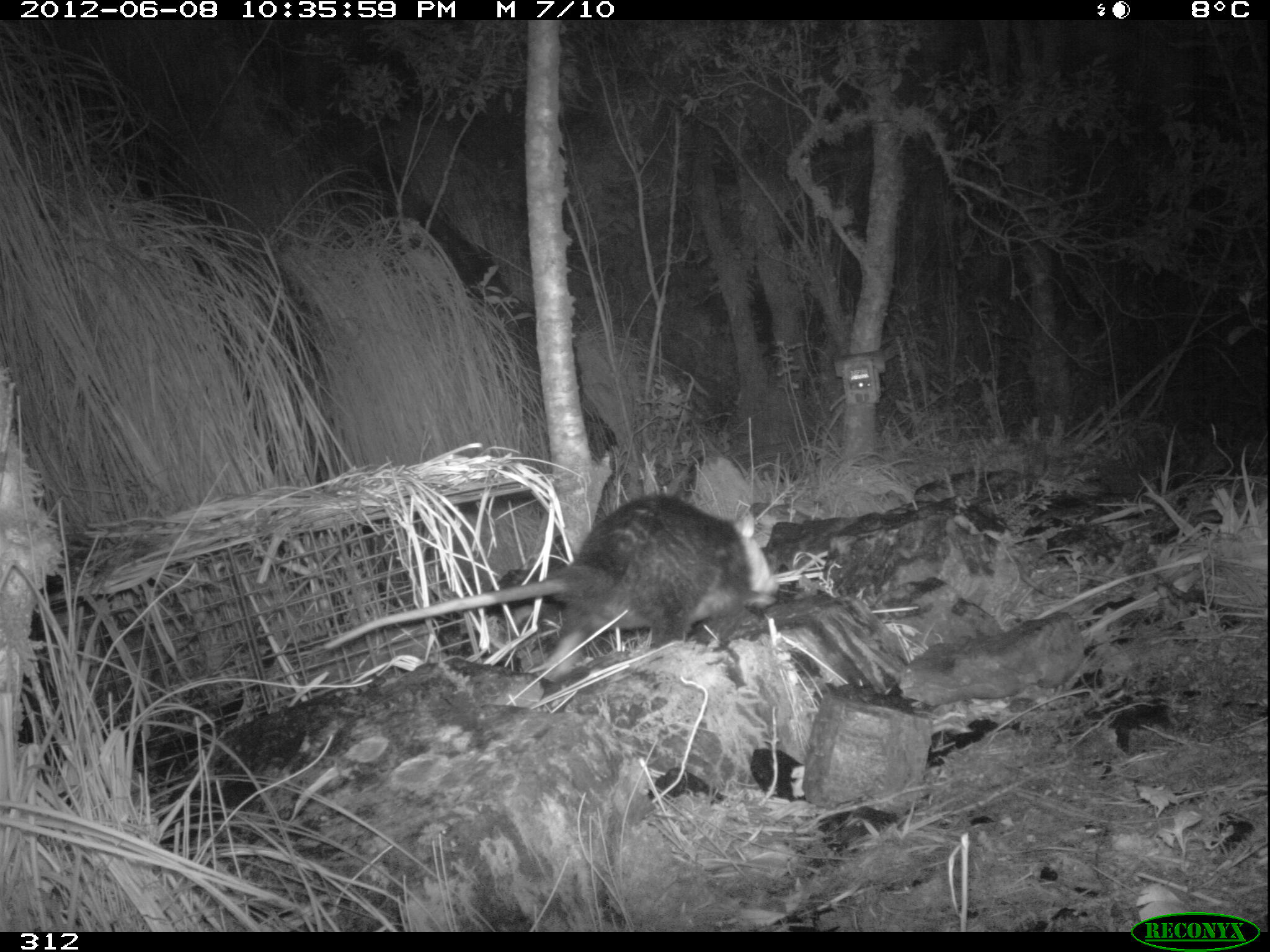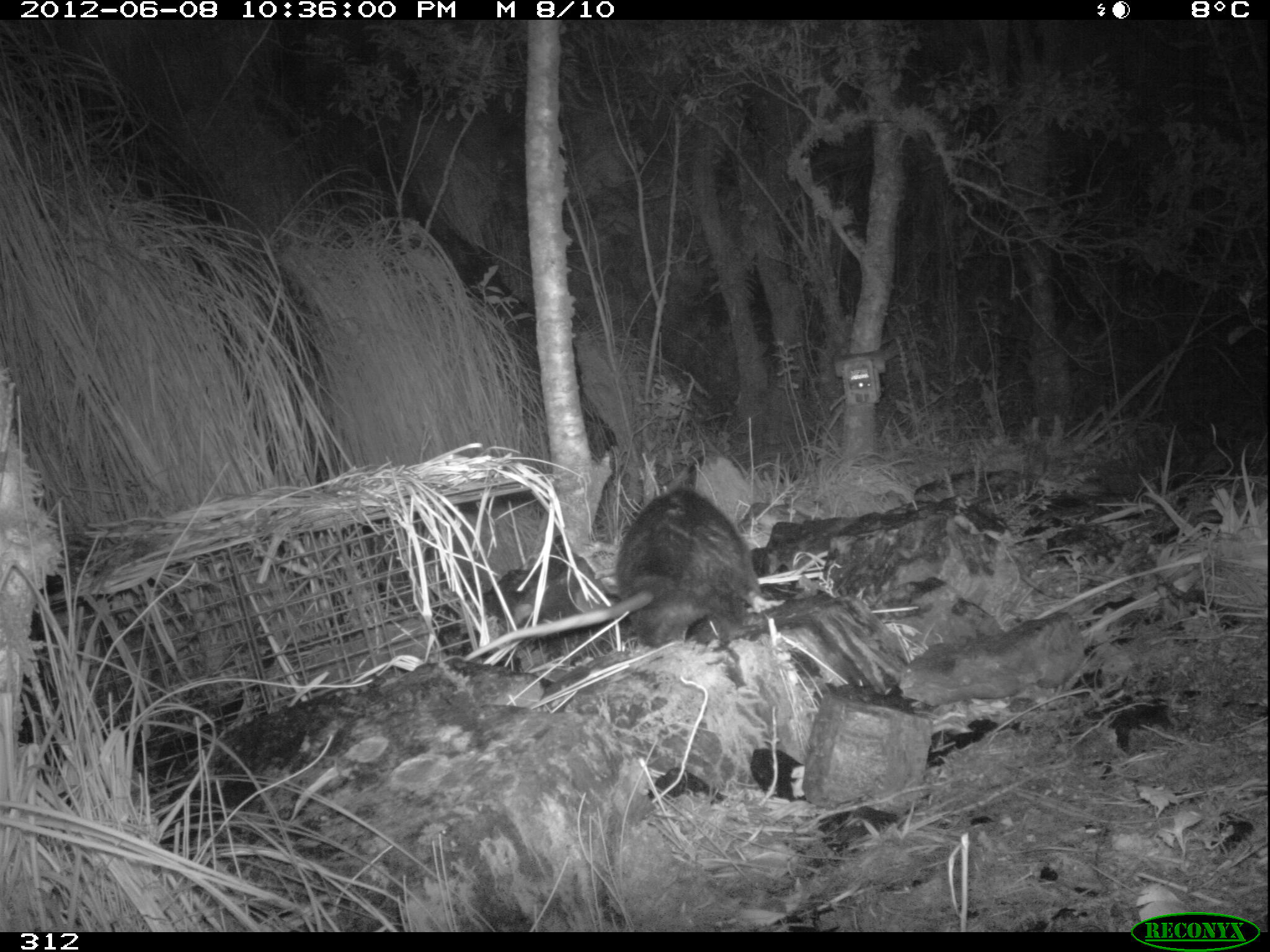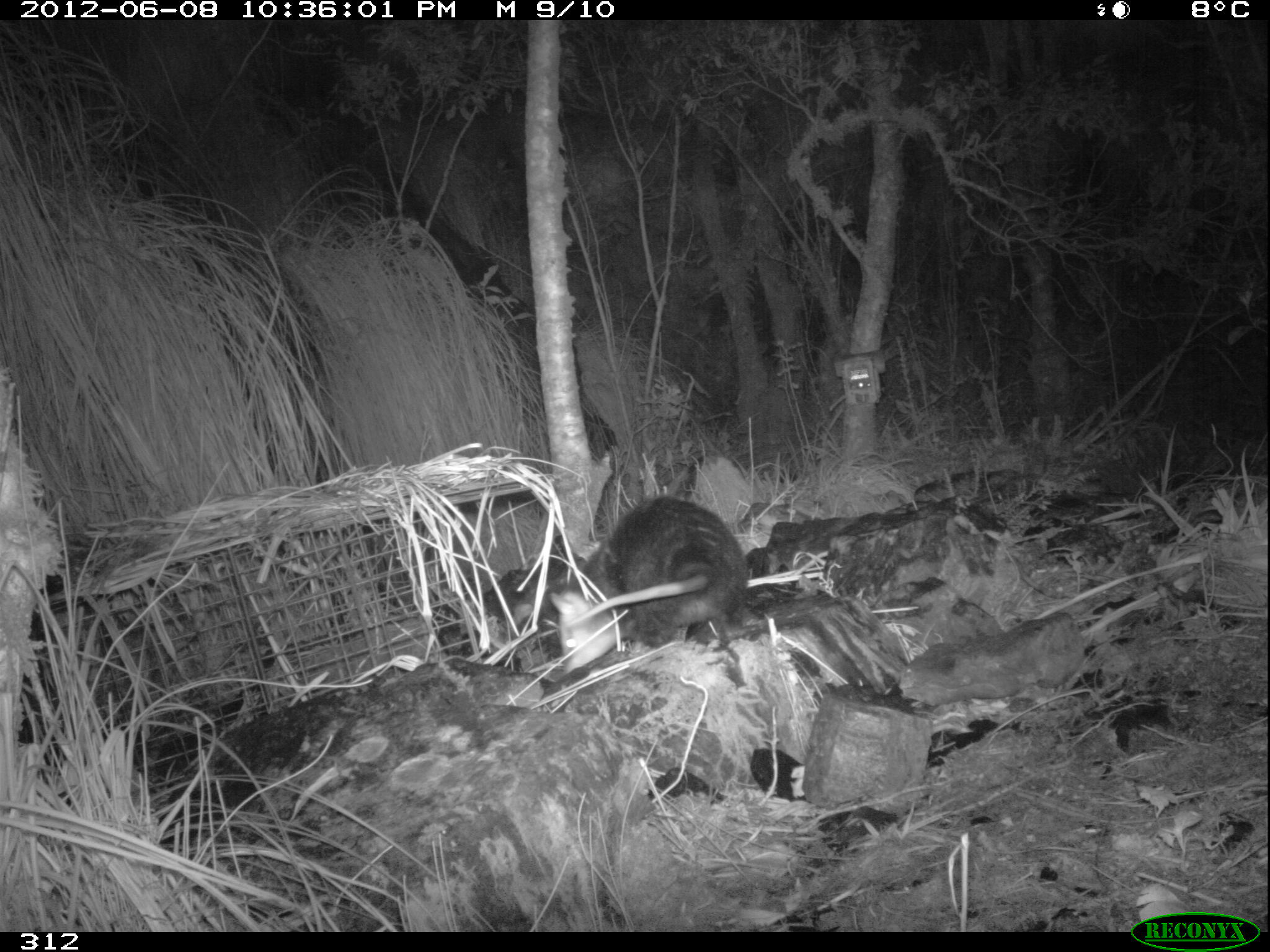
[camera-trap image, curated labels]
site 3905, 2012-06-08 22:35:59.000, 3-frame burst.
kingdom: Animalia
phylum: Chordata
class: Mammalia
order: Didelphimorphia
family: Didelphidae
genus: Didelphis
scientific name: Didelphis pernigra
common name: andean white-eared opossum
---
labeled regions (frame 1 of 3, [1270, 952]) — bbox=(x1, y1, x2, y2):
didelphis pernigra: bbox=(323, 492, 776, 678)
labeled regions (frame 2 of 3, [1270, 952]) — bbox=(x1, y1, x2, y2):
didelphis pernigra: bbox=(460, 485, 783, 662)